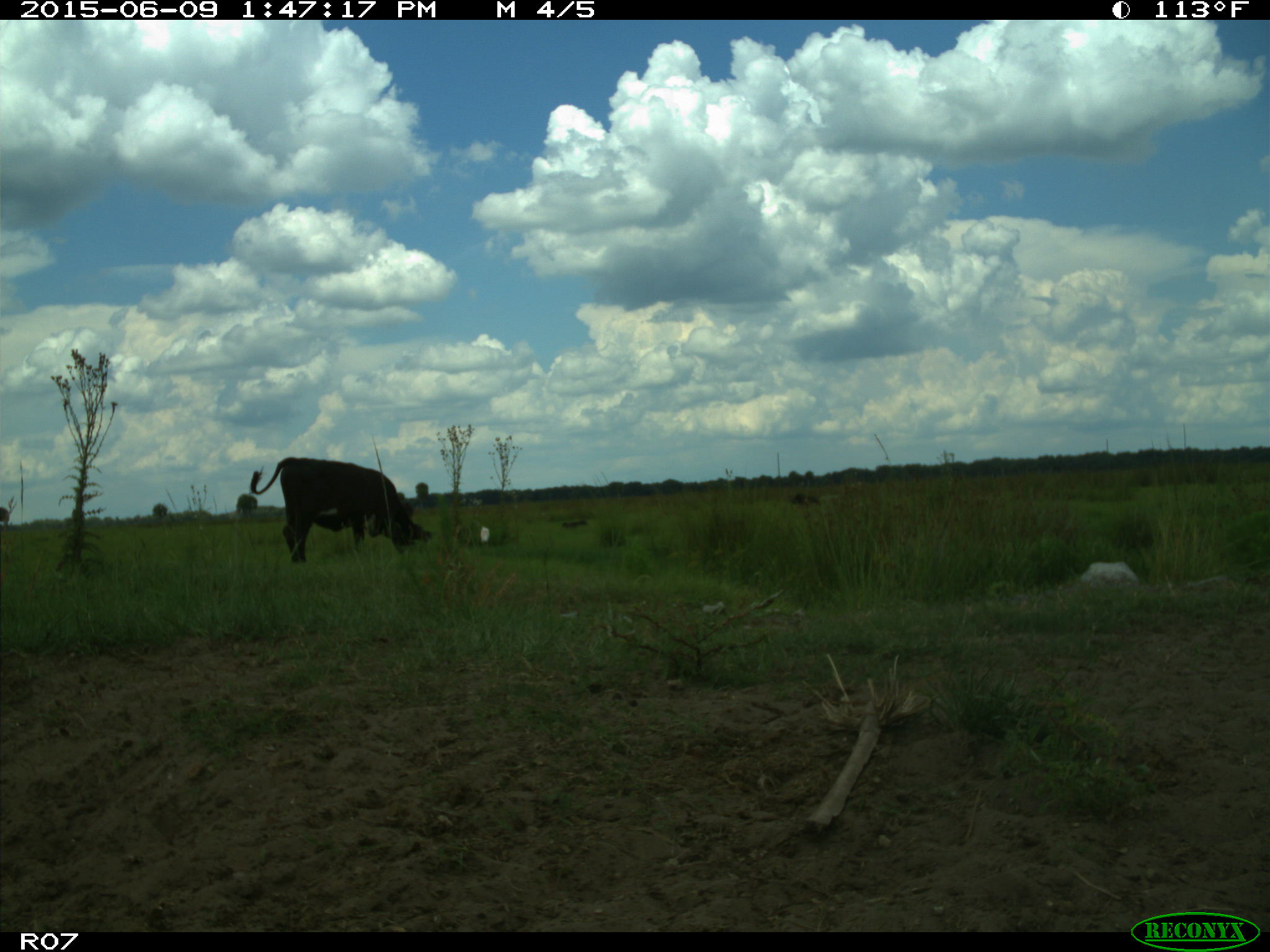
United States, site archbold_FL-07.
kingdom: Animalia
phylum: Chordata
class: Mammalia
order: Artiodactyla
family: Bovidae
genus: Bos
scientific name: Bos taurus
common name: domestic cow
Bos taurus (domestic cow).